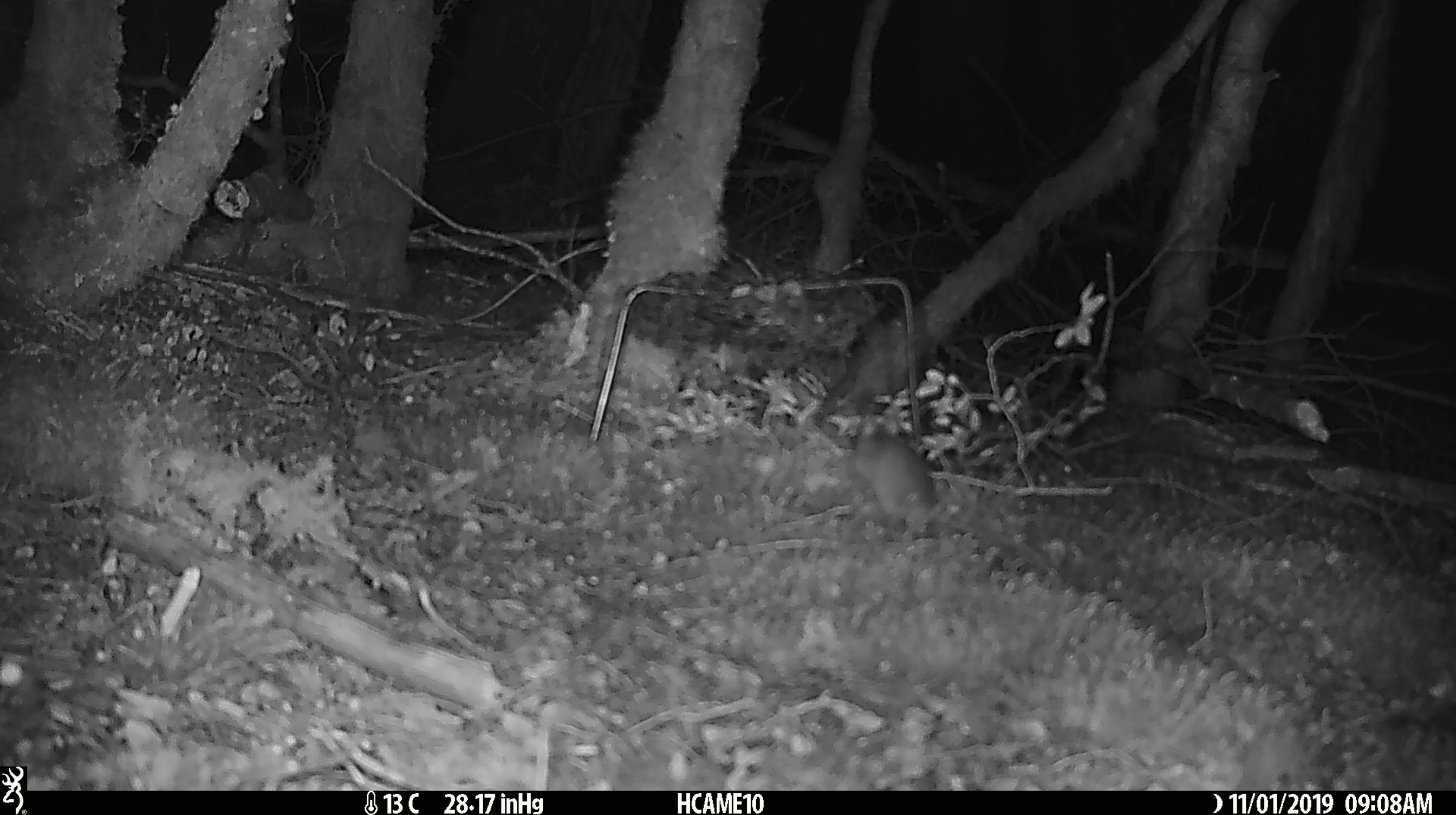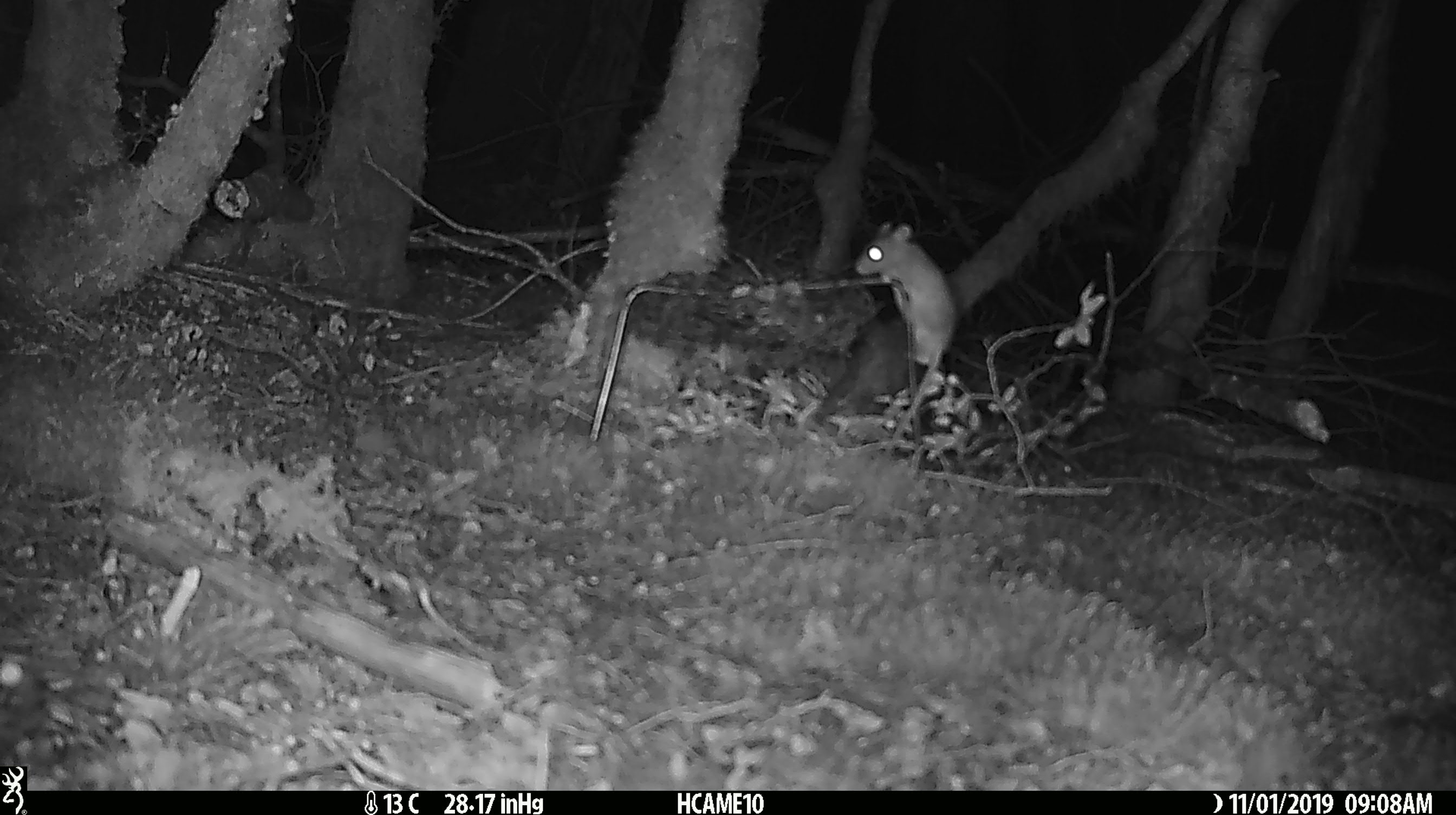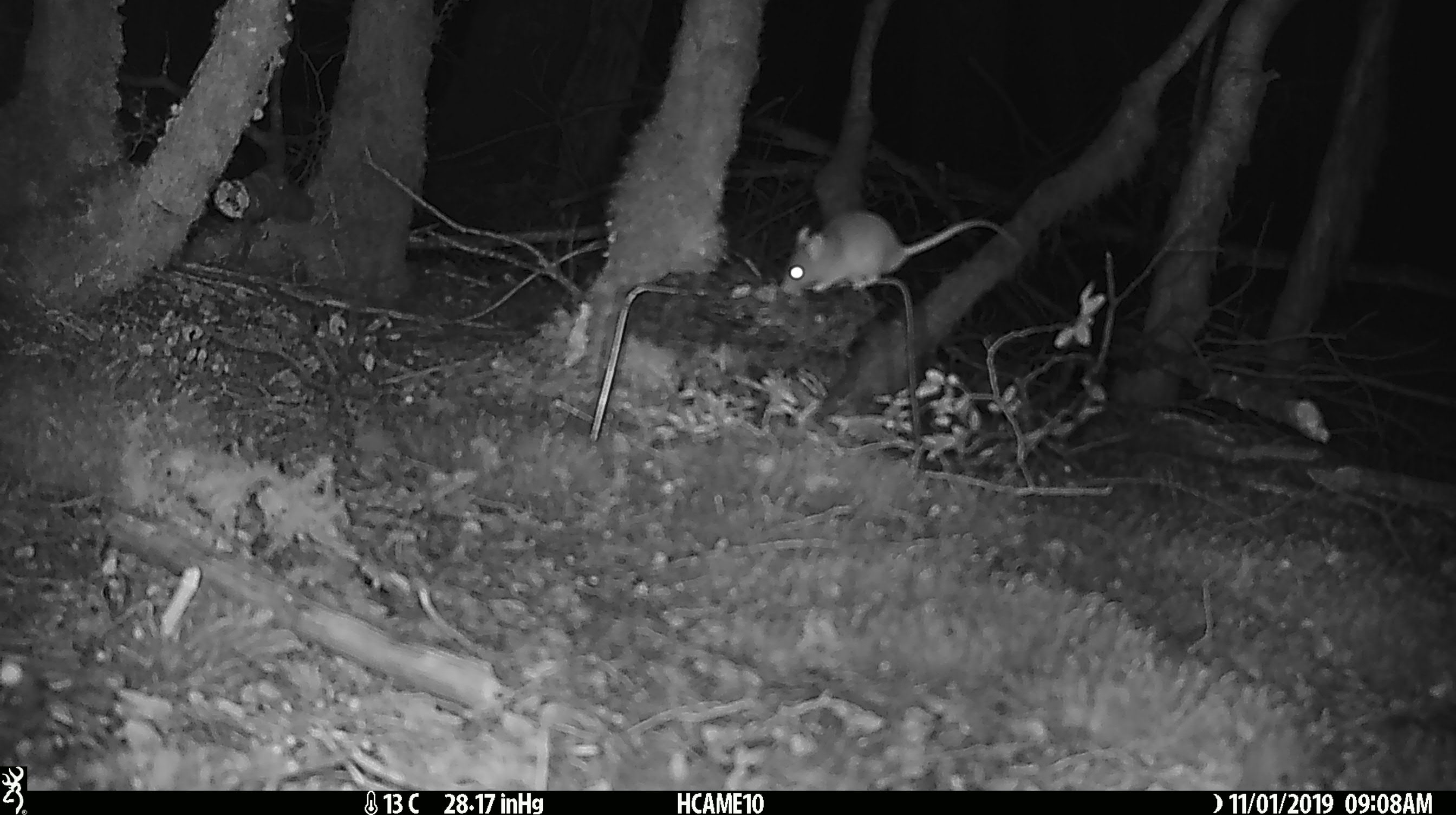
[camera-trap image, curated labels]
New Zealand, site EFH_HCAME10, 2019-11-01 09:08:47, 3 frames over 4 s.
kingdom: Animalia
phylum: Chordata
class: Mammalia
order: Rodentia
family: Muridae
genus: Mus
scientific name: Mus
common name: mouse